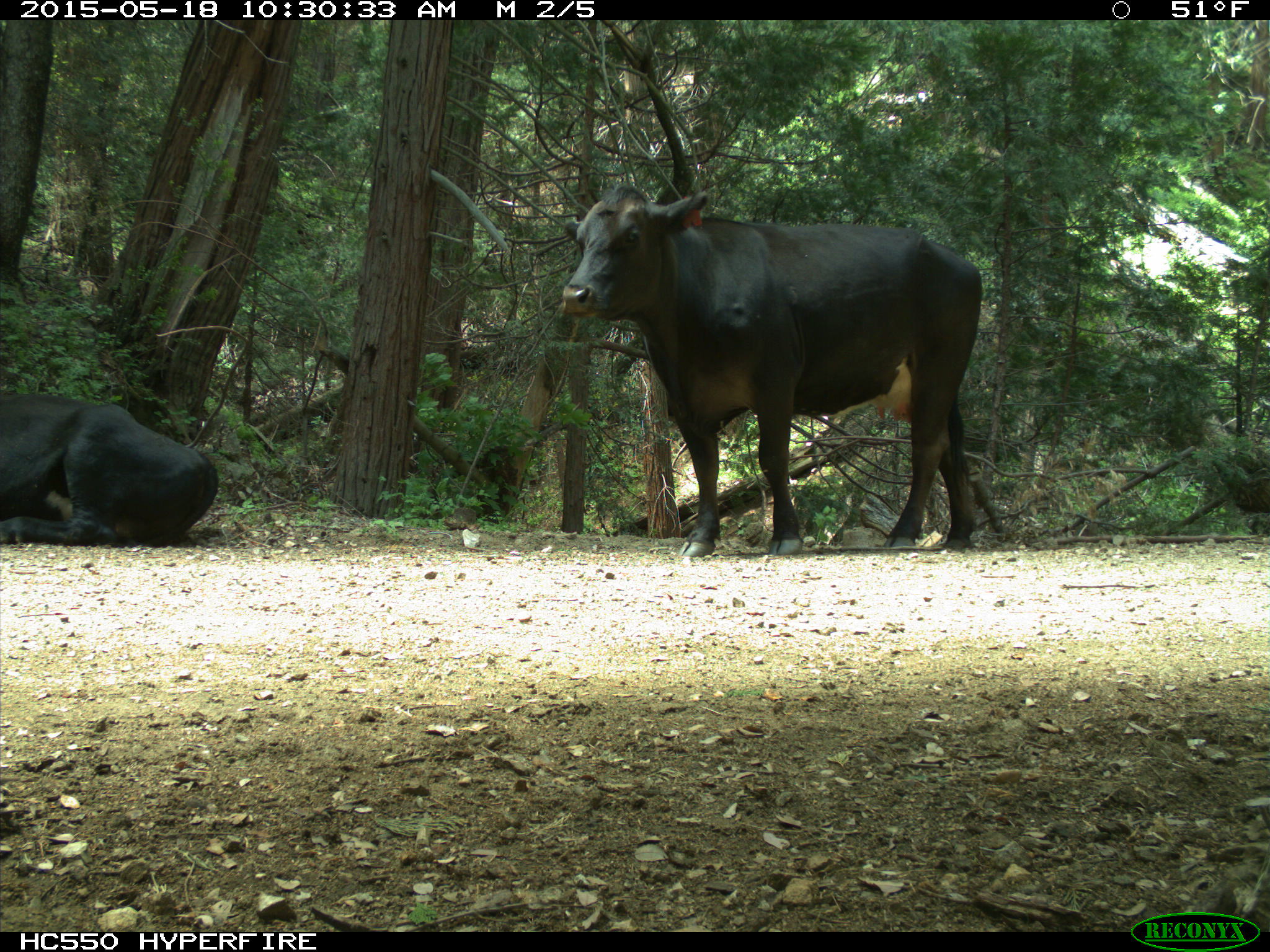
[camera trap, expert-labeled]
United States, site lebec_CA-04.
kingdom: Animalia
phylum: Chordata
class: Mammalia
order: Artiodactyla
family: Bovidae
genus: Bos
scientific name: Bos taurus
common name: domestic cow